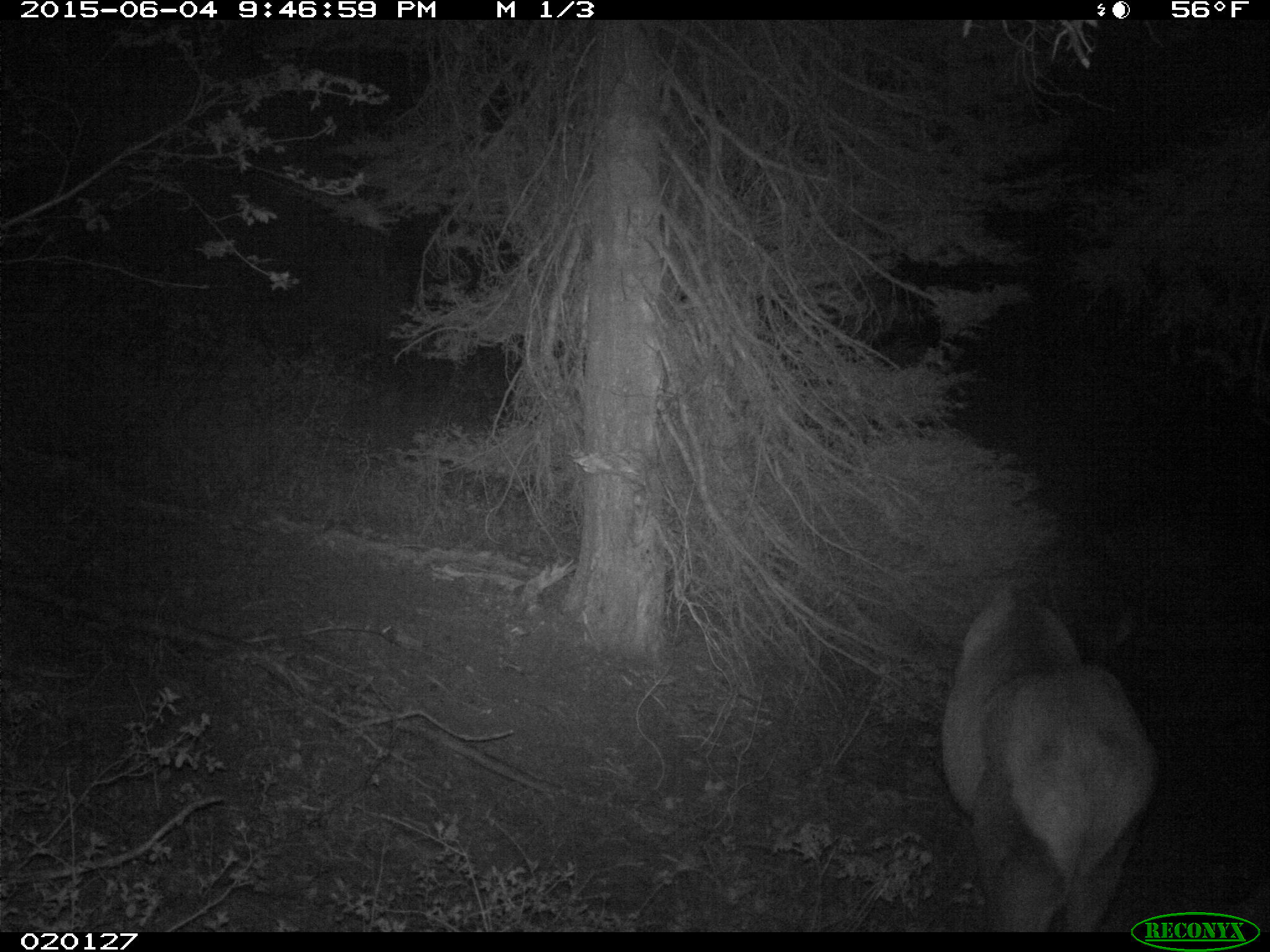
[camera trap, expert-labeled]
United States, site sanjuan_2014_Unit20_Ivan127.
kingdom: Animalia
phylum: Chordata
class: Mammalia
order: Artiodactyla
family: Cervidae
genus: Cervus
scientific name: Cervus elaphus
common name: red deer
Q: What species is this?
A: Cervus elaphus (red deer).